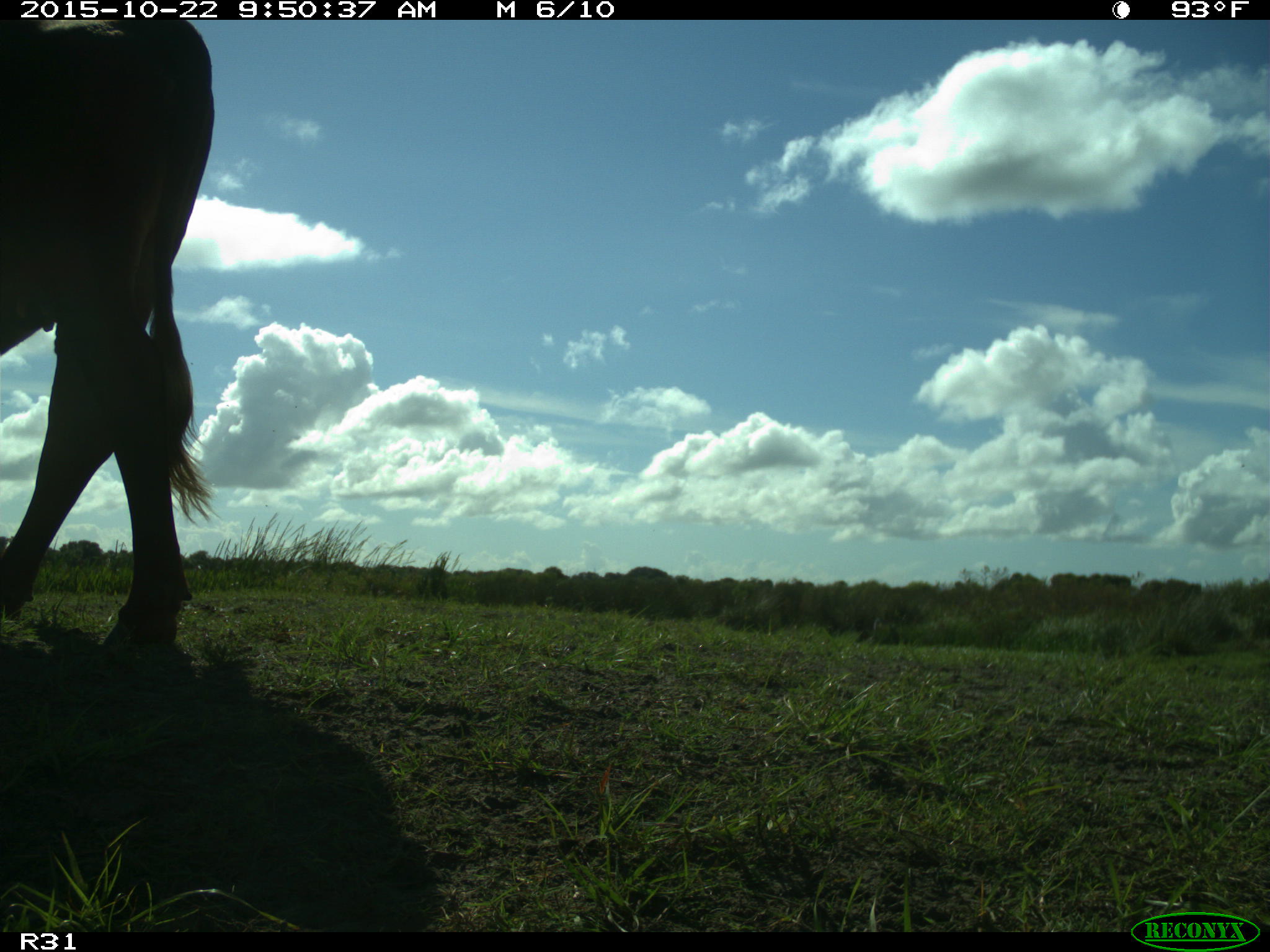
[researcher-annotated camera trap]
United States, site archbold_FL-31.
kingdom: Animalia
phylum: Chordata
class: Mammalia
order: Artiodactyla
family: Bovidae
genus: Bos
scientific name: Bos taurus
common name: domestic cow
Bos taurus (domestic cow).